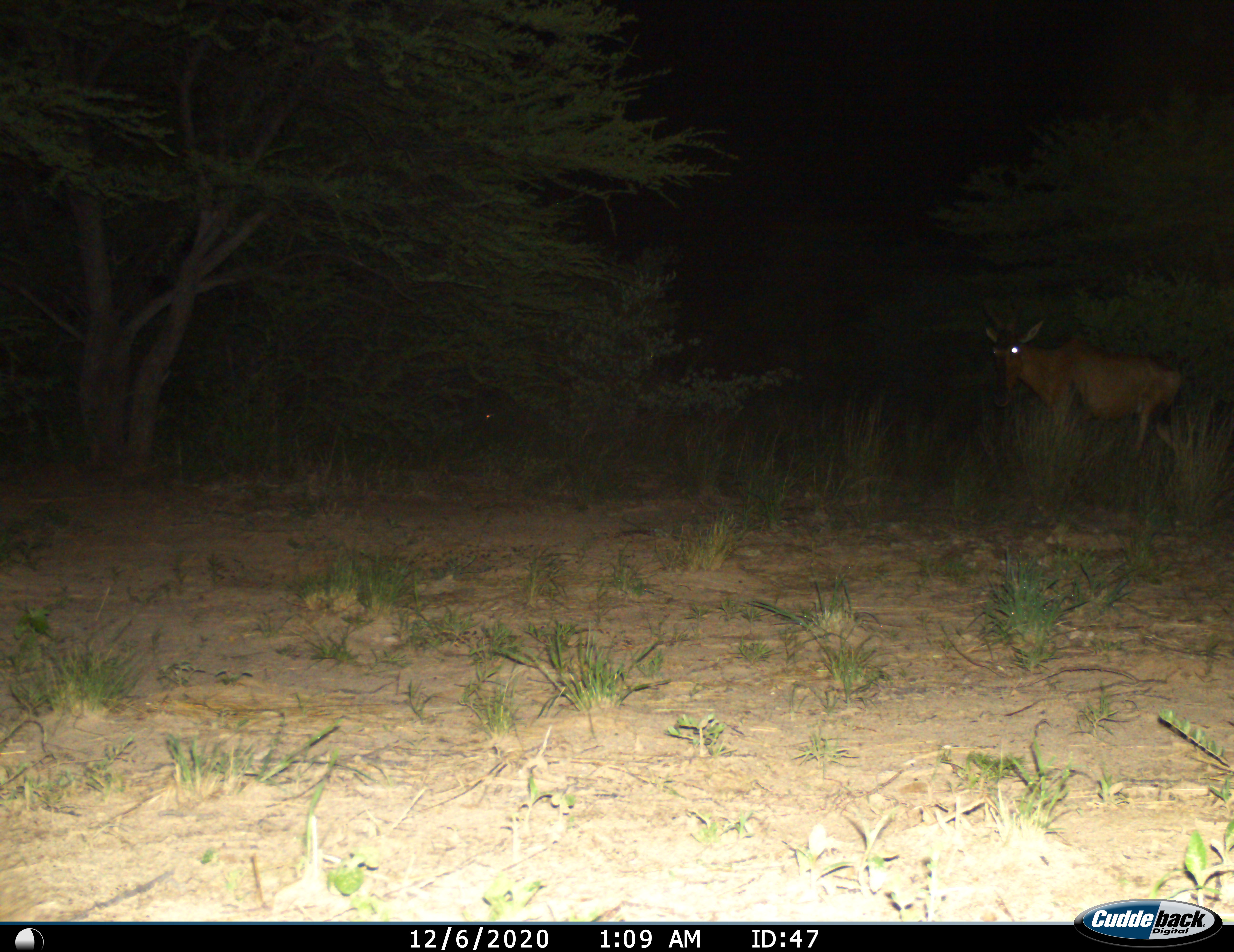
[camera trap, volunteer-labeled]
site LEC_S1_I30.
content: unidentified animal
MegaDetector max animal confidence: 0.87